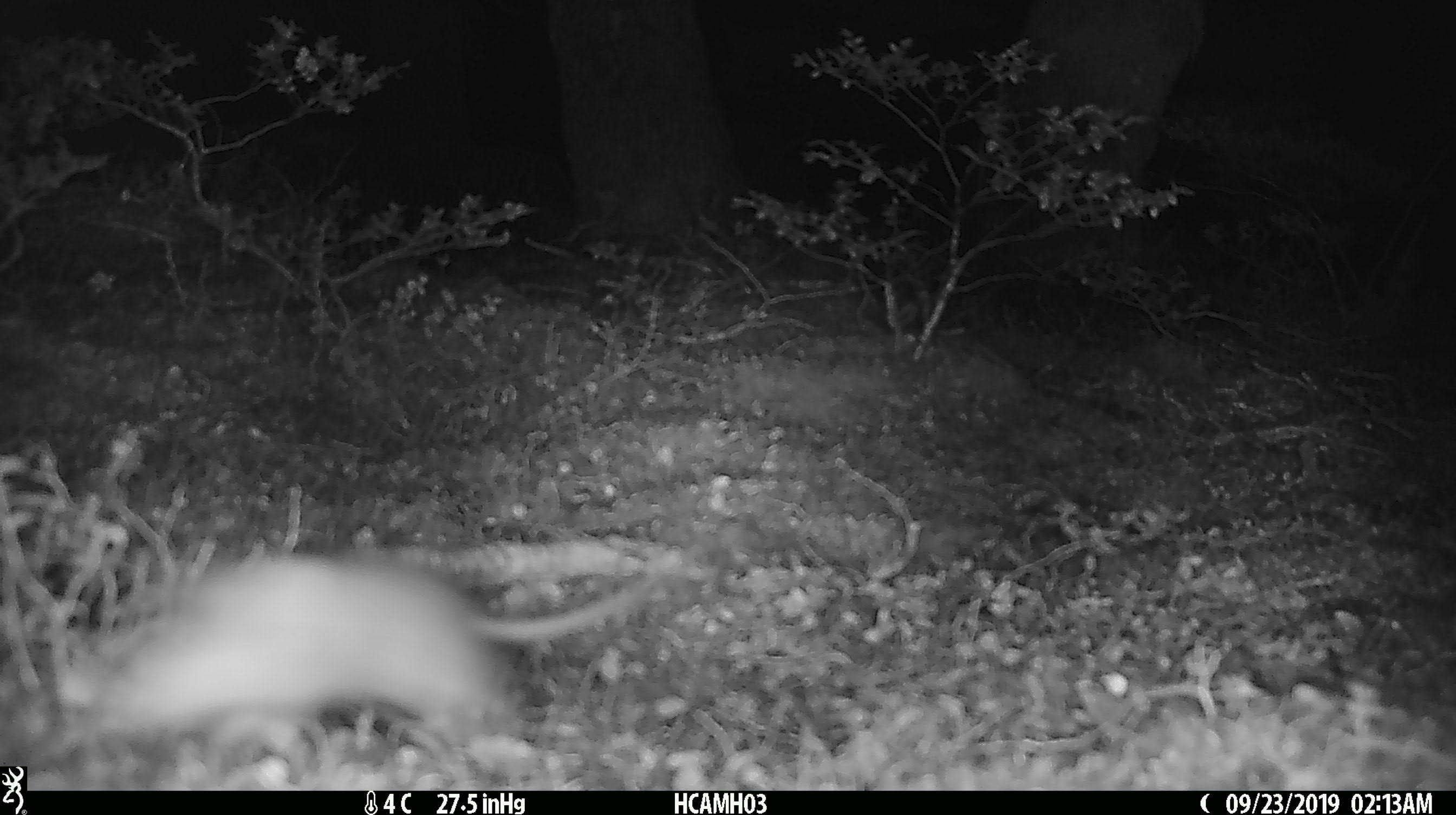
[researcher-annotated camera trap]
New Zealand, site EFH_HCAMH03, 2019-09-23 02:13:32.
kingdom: Animalia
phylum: Chordata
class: Mammalia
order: Rodentia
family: Muridae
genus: Mus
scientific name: Mus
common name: mouse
Mouse (Mus).